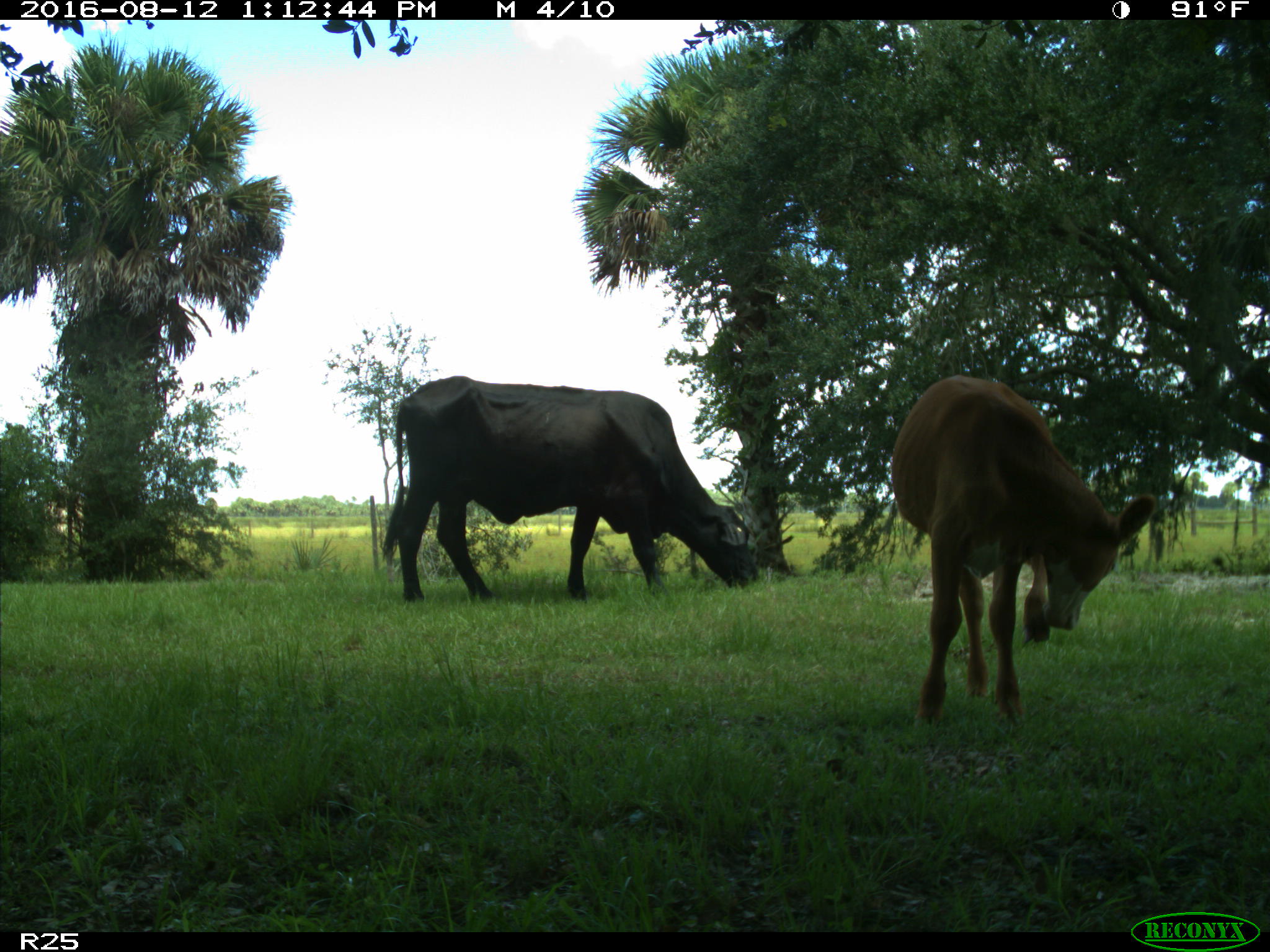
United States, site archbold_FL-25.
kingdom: Animalia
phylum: Chordata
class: Mammalia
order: Artiodactyla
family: Bovidae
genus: Bos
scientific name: Bos taurus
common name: domestic cow